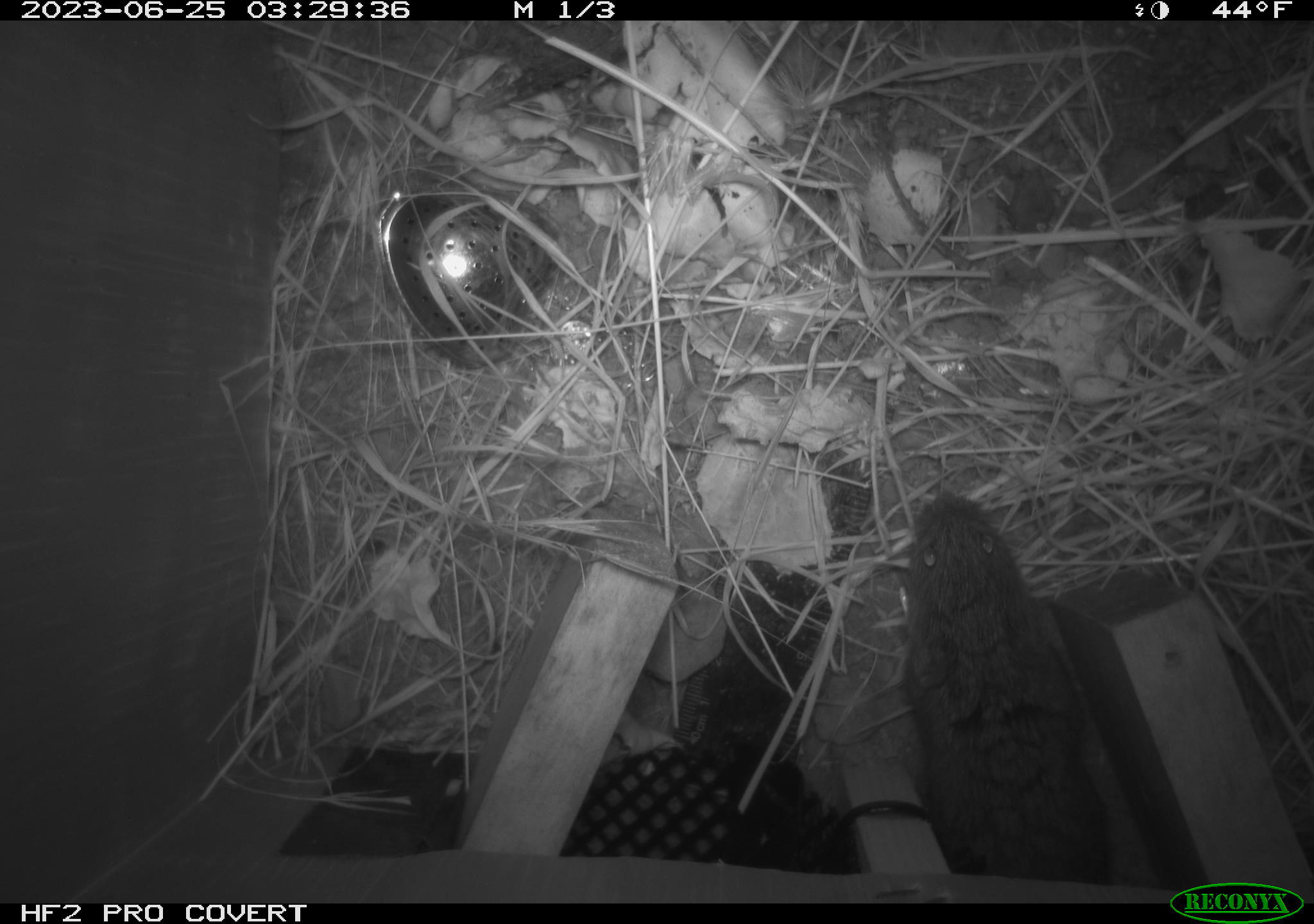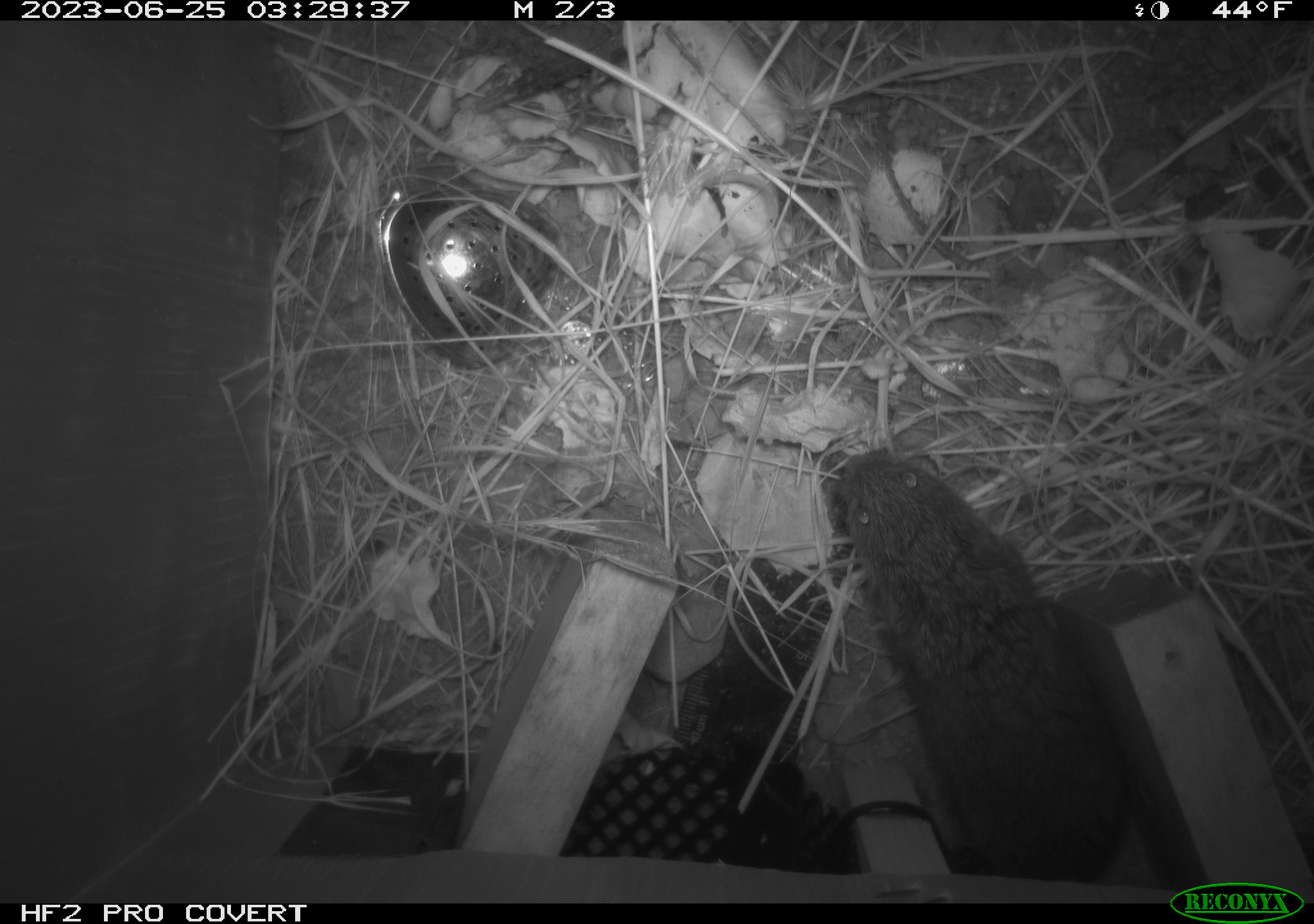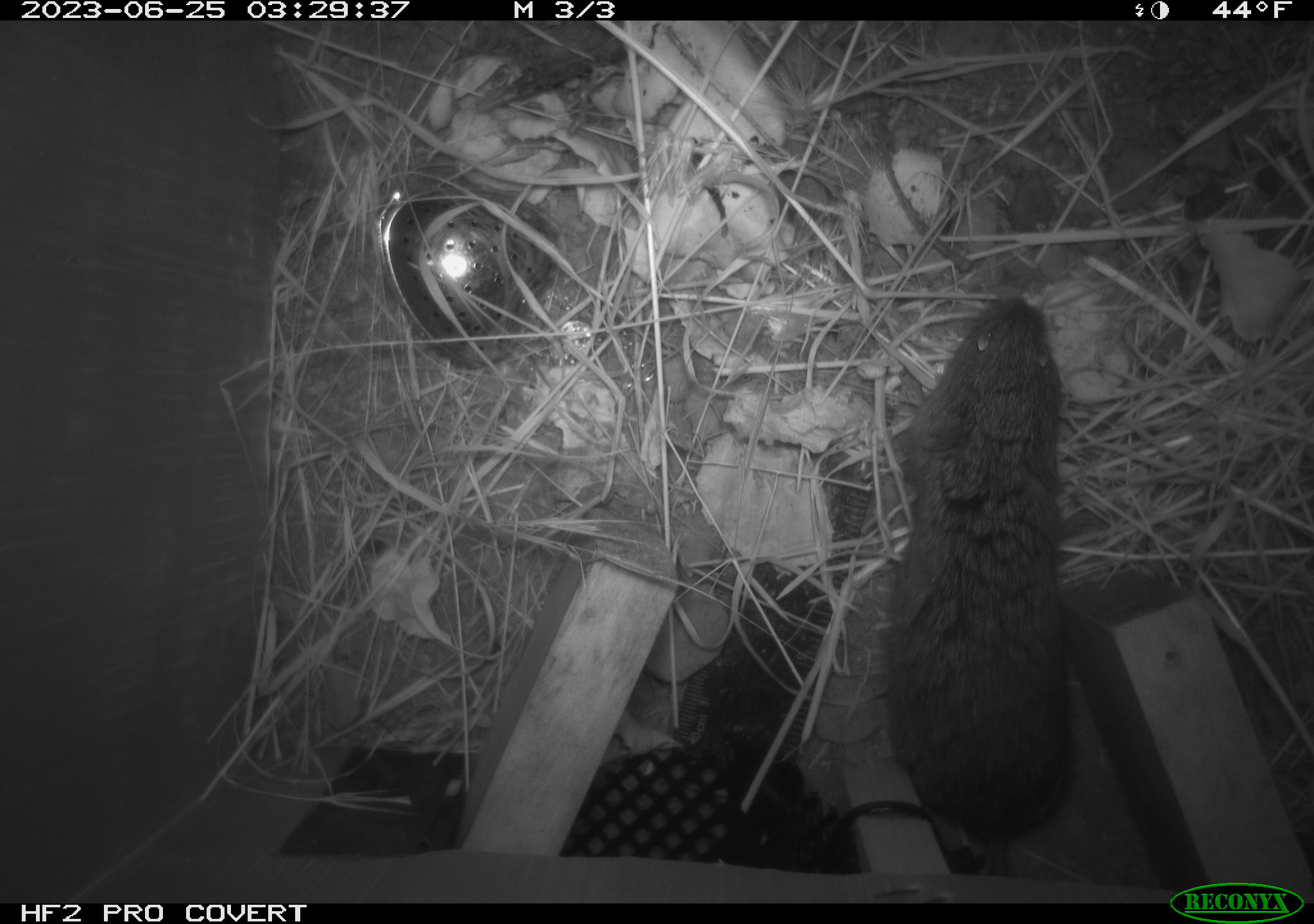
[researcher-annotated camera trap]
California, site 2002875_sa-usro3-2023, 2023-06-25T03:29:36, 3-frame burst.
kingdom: Animalia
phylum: Chordata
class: Mammalia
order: Rodentia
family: Cricetidae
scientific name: Arvicolinae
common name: voles, lemmings, and muskrats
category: arvicolinae subfamily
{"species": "arvicolinae subfamily (voles, lemmings, and muskrats) (Arvicolinae)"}